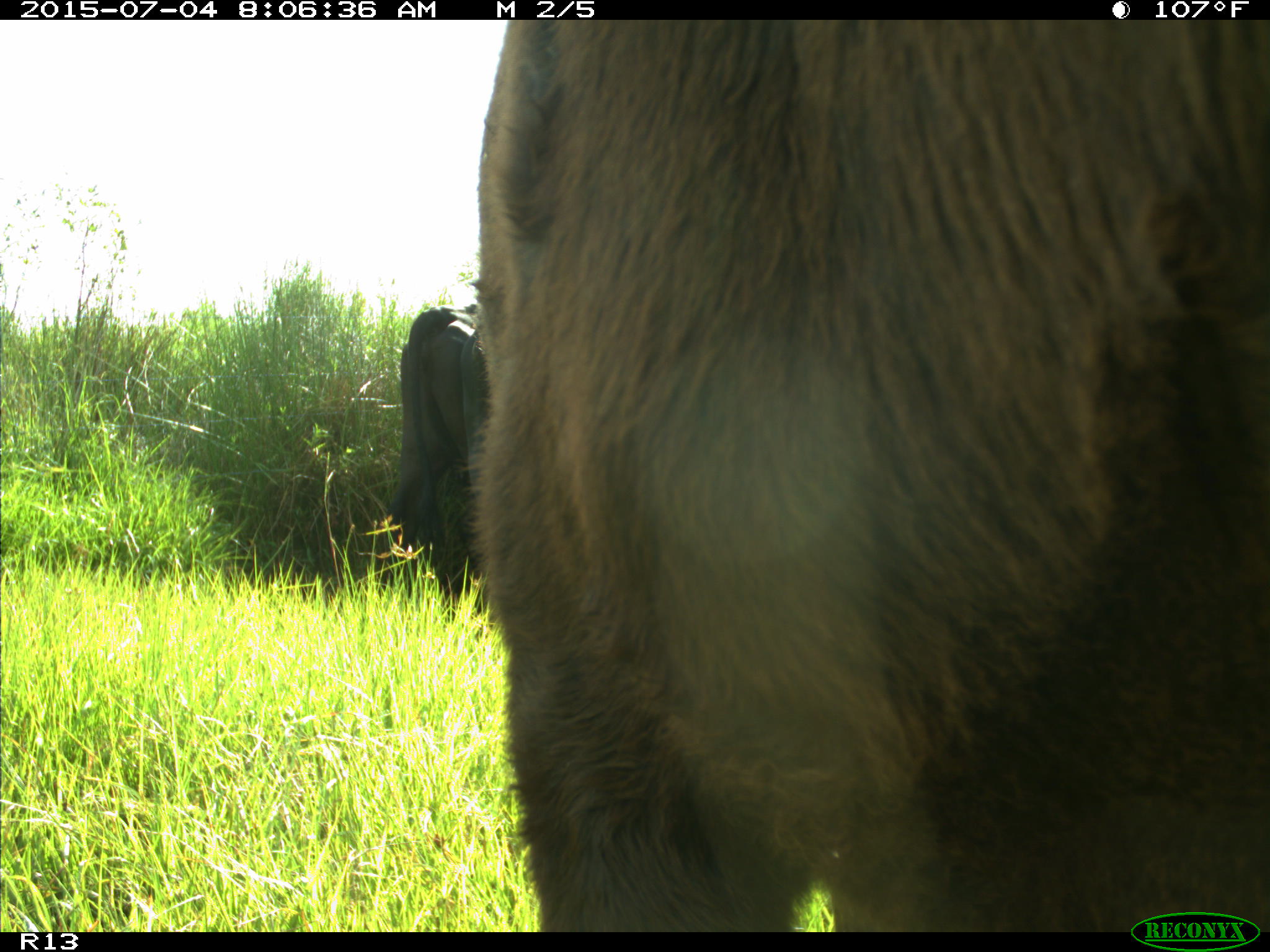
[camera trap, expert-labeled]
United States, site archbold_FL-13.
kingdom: Animalia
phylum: Chordata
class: Mammalia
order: Artiodactyla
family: Bovidae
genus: Bos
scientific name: Bos taurus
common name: domestic cow